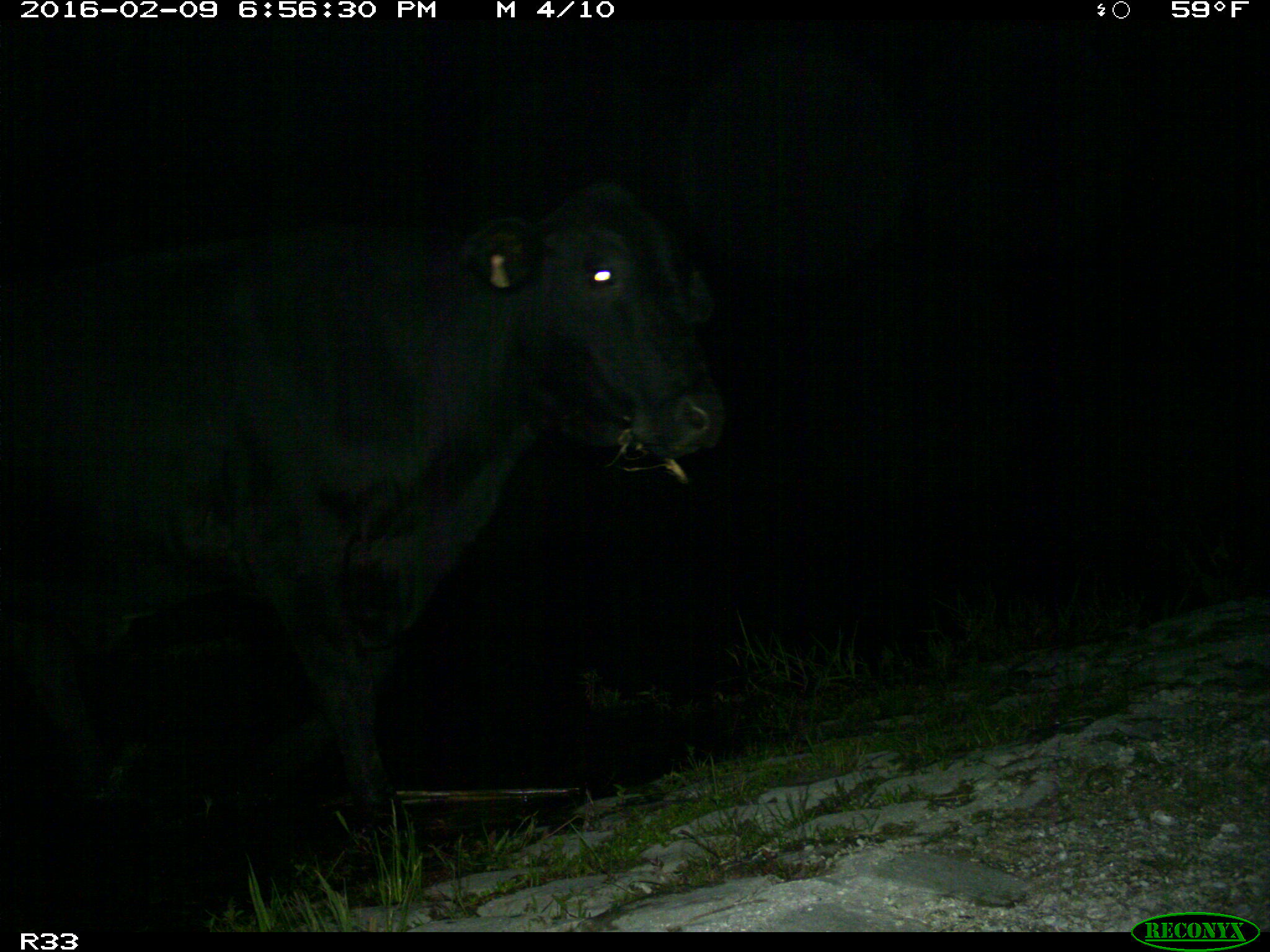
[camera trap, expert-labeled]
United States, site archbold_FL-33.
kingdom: Animalia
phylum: Chordata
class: Mammalia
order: Artiodactyla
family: Bovidae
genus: Bos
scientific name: Bos taurus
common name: domestic cow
Bos taurus (domestic cow).